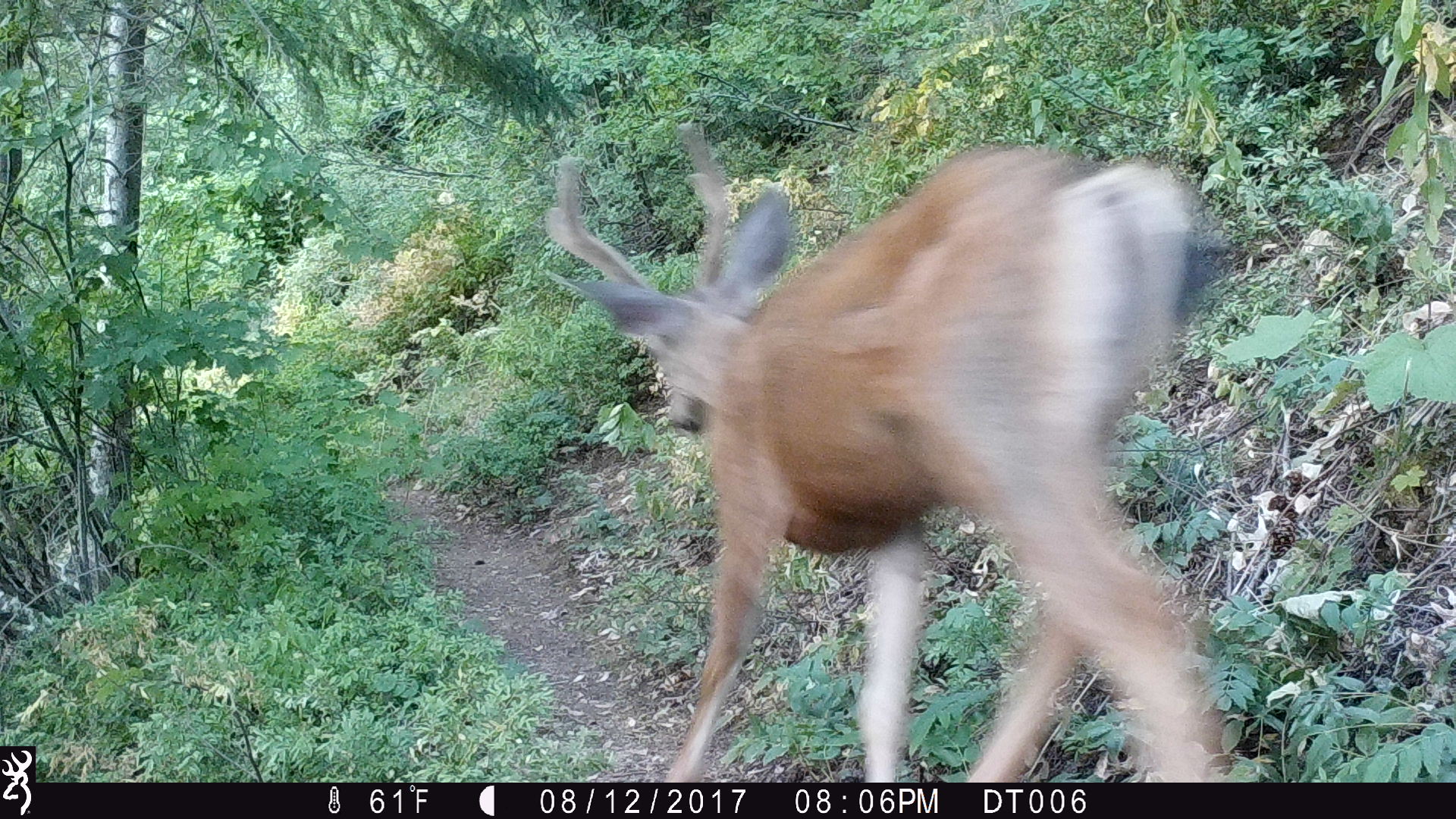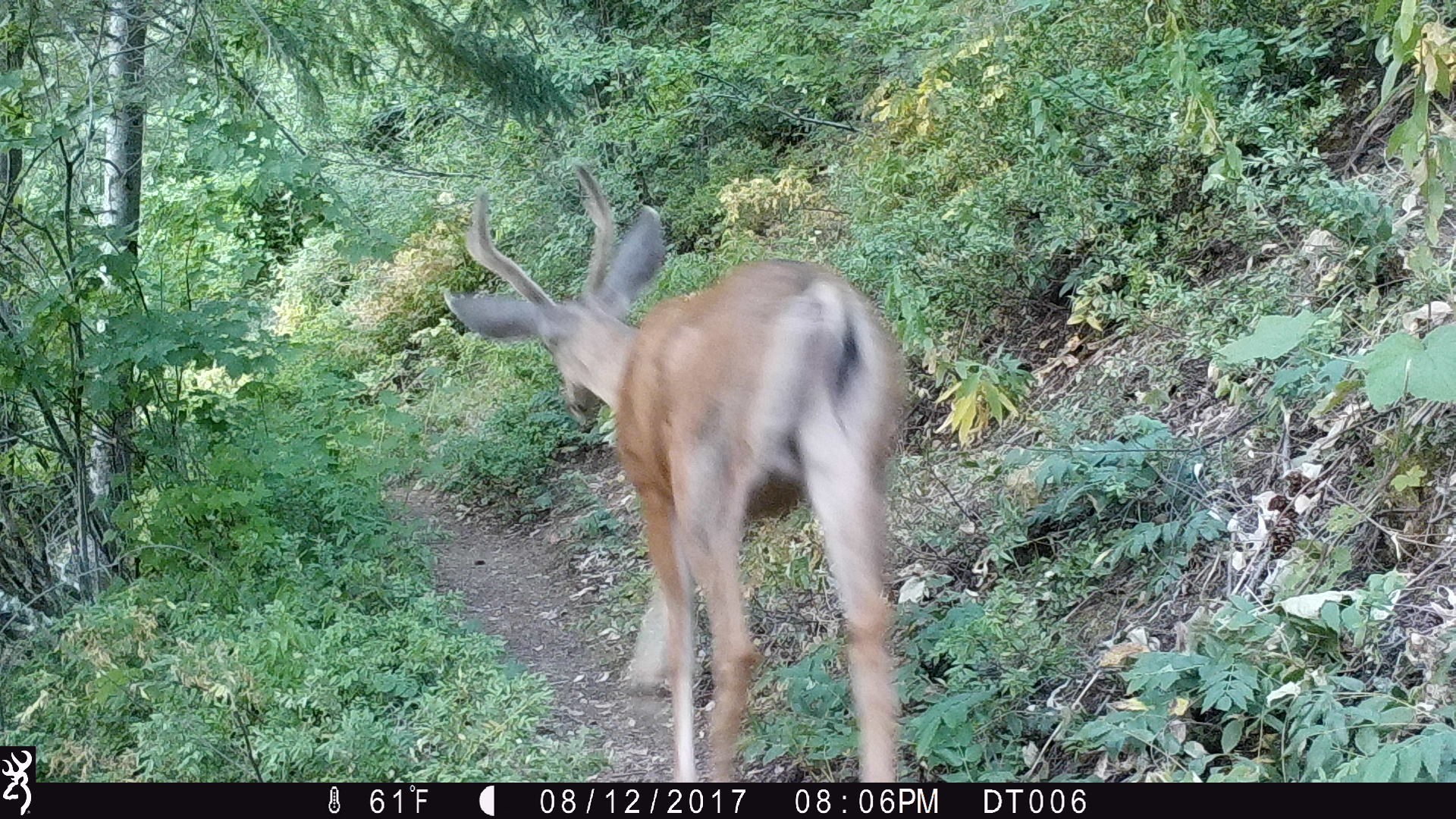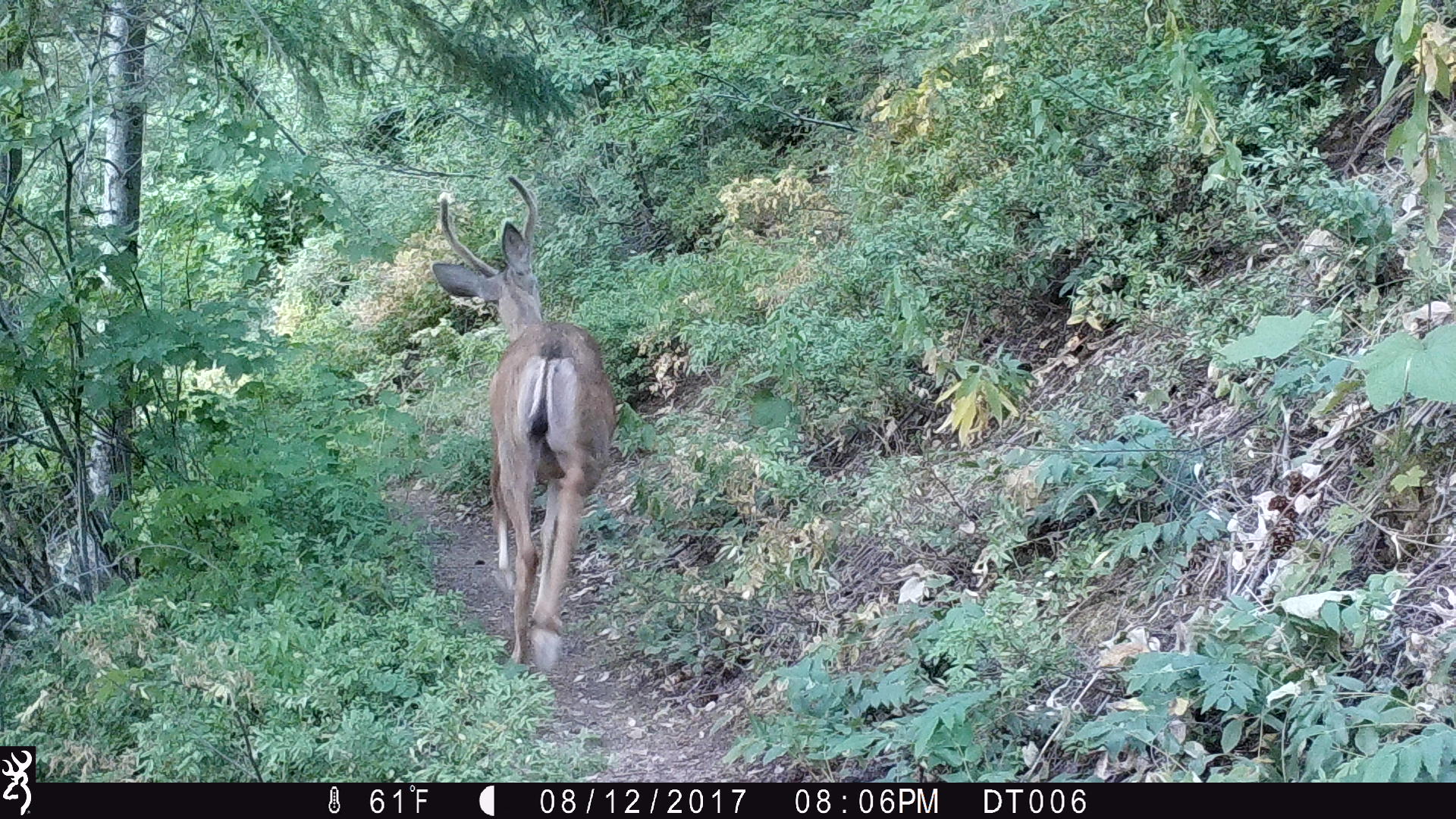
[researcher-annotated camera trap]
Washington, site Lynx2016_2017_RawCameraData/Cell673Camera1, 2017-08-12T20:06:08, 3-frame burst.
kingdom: Animalia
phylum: Chordata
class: Mammalia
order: Artiodactyla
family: Cervidae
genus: Odocoileus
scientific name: Odocoileus hemionus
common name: mule deer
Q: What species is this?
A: Odocoileus hemionus (mule deer).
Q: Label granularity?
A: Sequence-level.